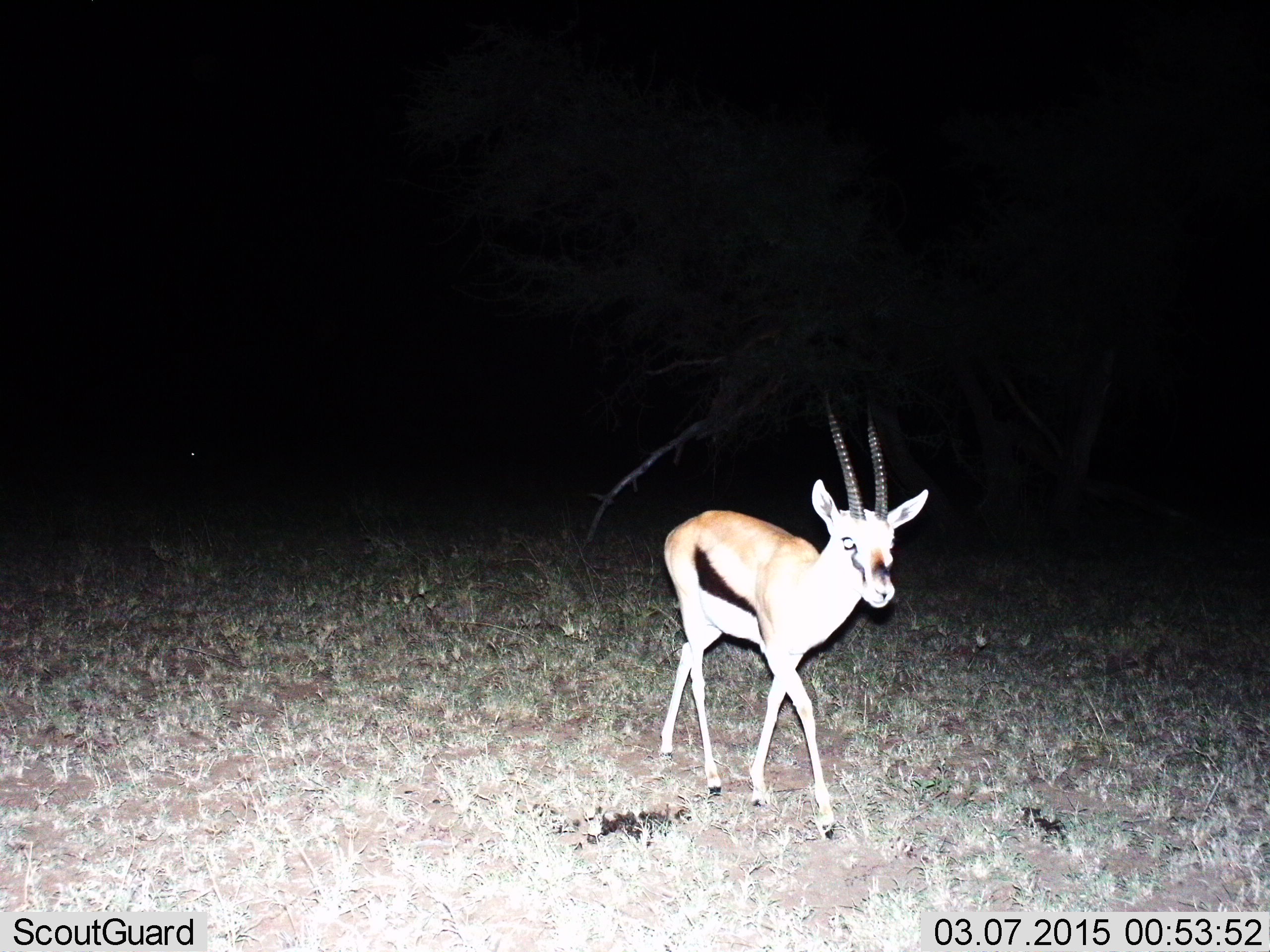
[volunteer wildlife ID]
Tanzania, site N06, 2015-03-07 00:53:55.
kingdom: Animalia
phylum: Chordata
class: Mammalia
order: Artiodactyla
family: Bovidae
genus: Eudorcas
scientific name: Eudorcas thomsonii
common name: thomson's gazelle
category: gazellethomsons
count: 1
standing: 20%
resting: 0%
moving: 80%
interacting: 0%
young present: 0%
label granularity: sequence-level